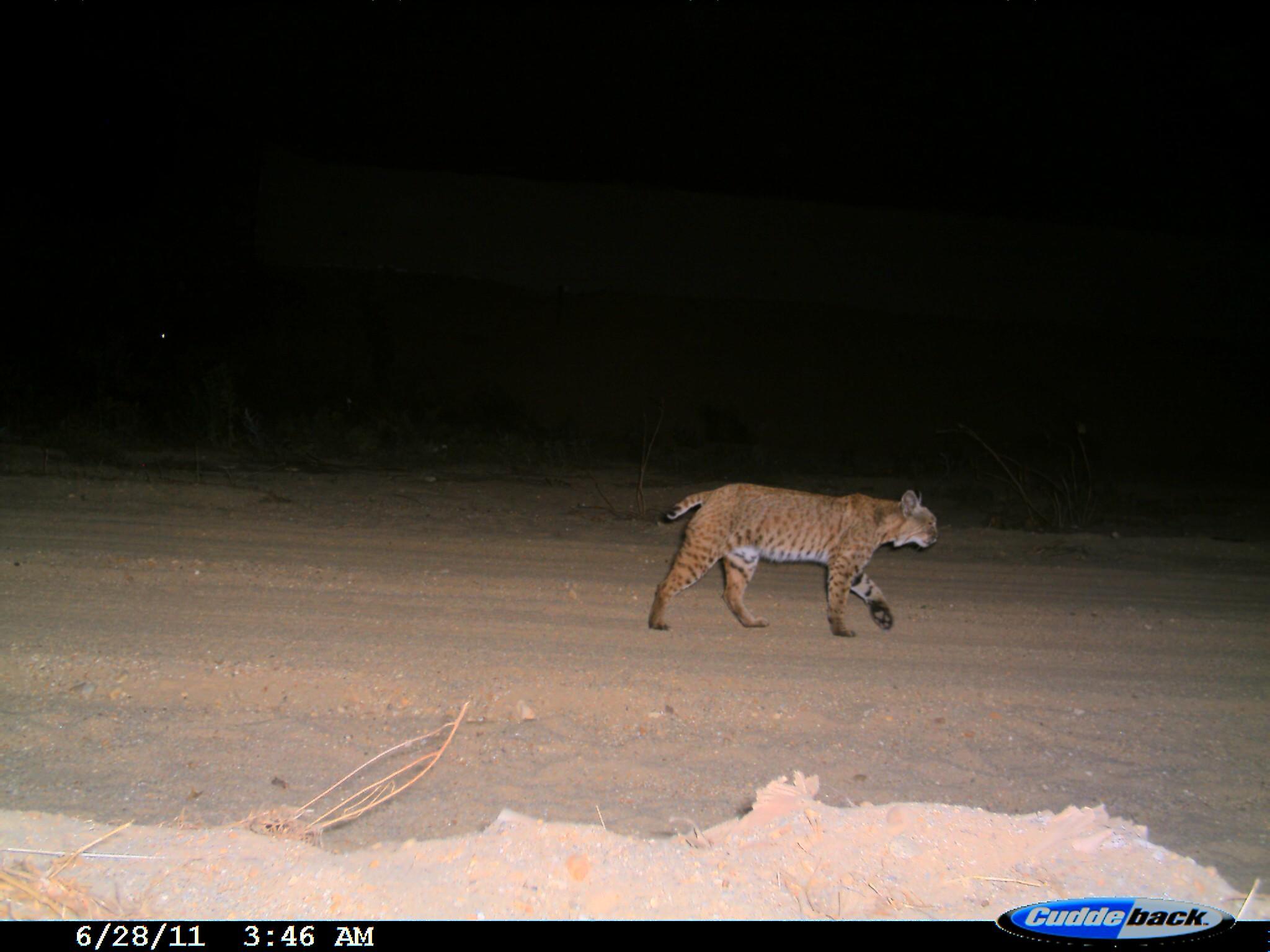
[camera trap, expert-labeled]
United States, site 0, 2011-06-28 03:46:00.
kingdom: Animalia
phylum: Chordata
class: Mammalia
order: Carnivora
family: Felidae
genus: Lynx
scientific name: Lynx rufus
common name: bobcat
Bobcat (Lynx rufus).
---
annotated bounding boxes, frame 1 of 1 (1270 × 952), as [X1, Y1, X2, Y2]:
bobcat: [640, 460, 964, 657]